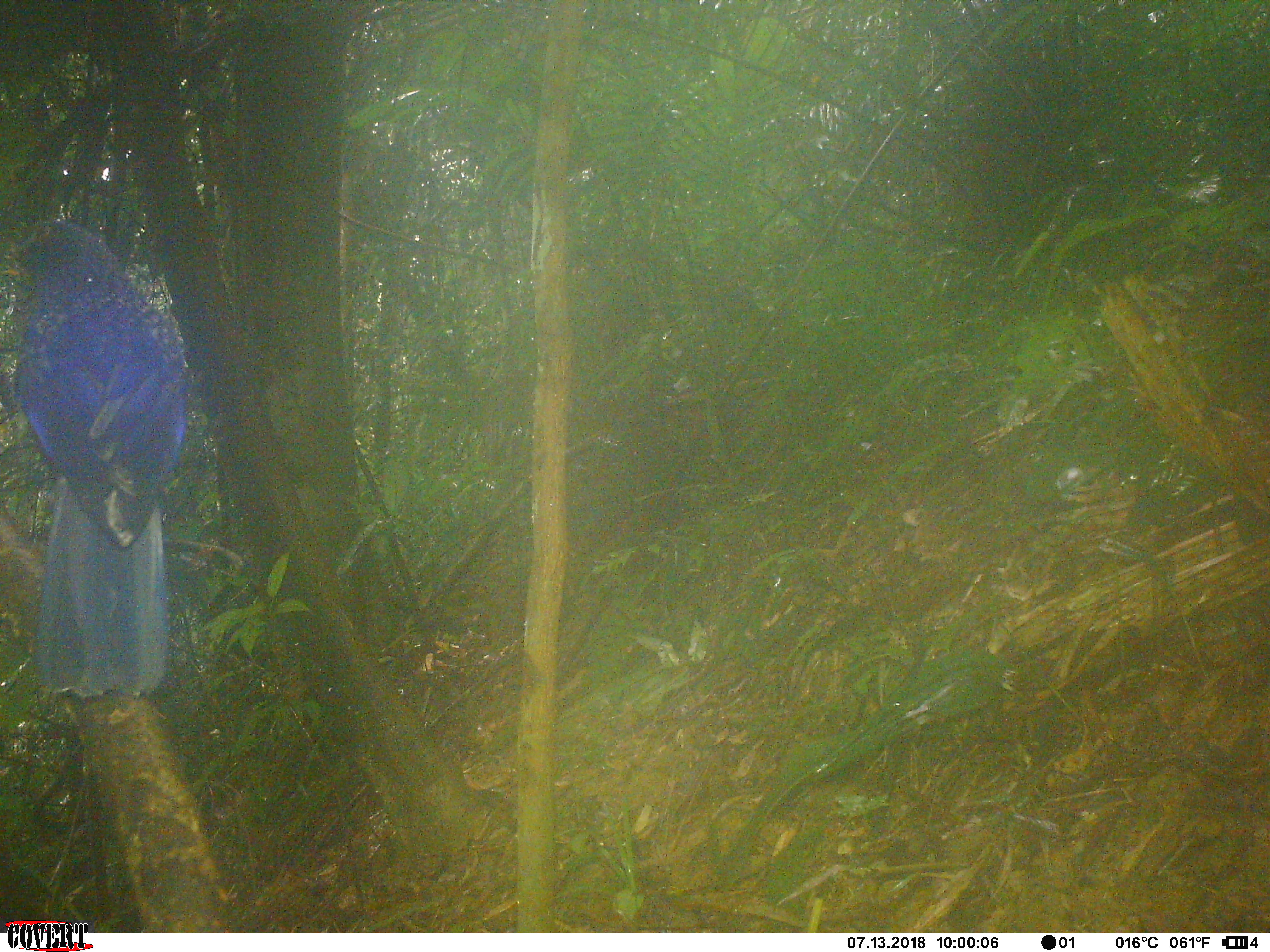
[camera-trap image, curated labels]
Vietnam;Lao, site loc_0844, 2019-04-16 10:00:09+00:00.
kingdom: Animalia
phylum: Chordata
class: Aves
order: Passeriformes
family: Muscicapidae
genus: Myophonus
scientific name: Myophonus caeruleus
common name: blue whistling thrush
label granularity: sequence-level